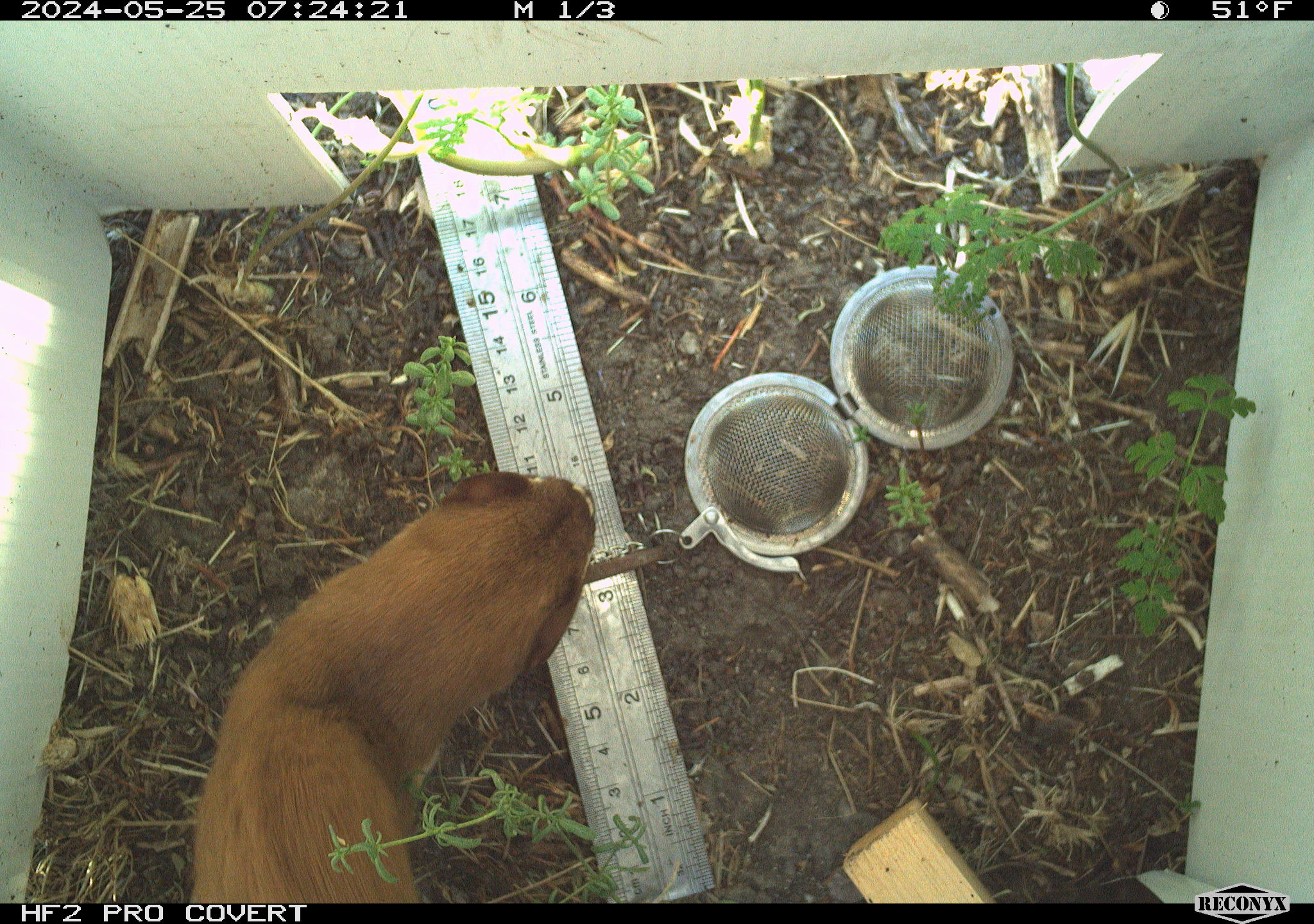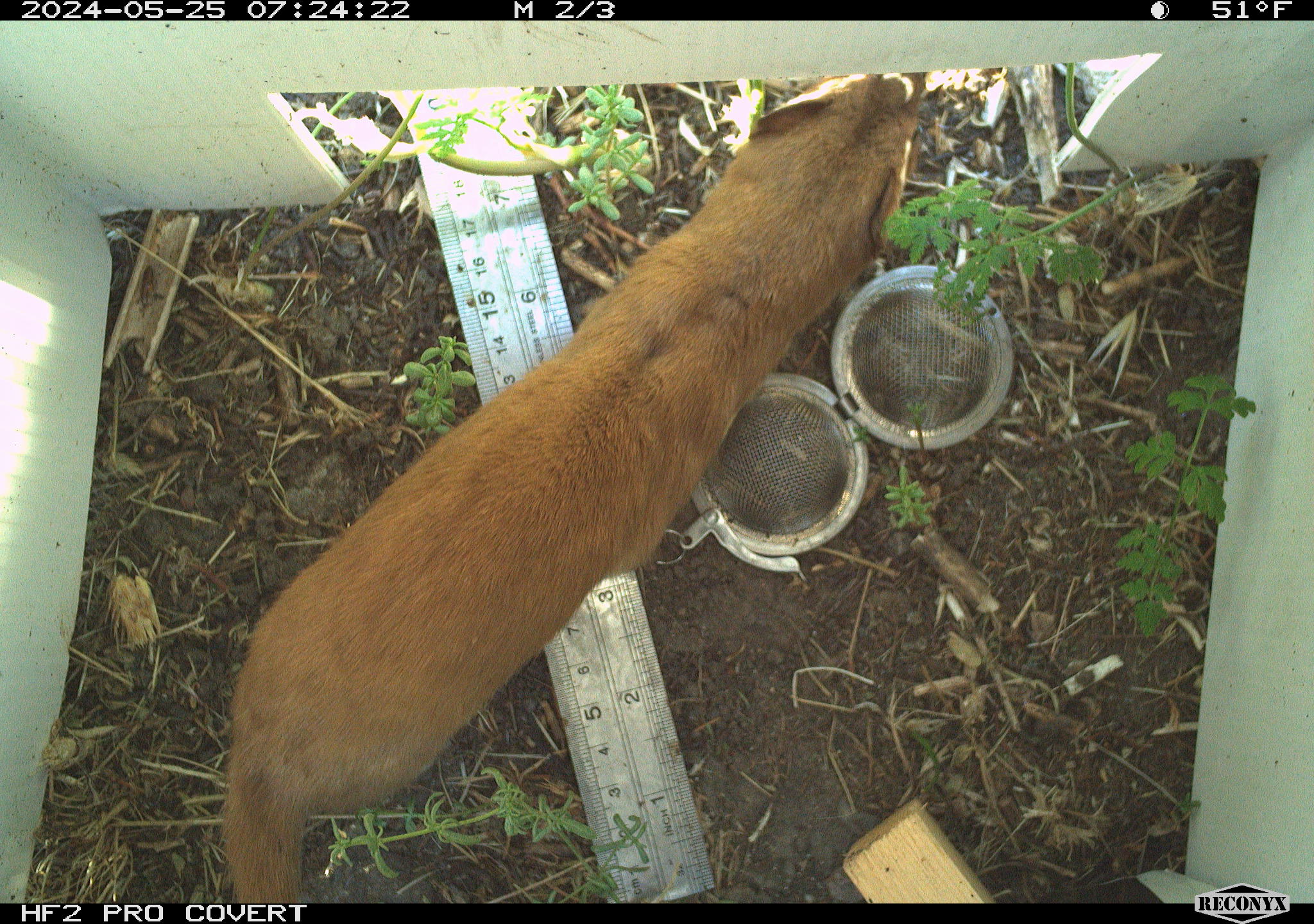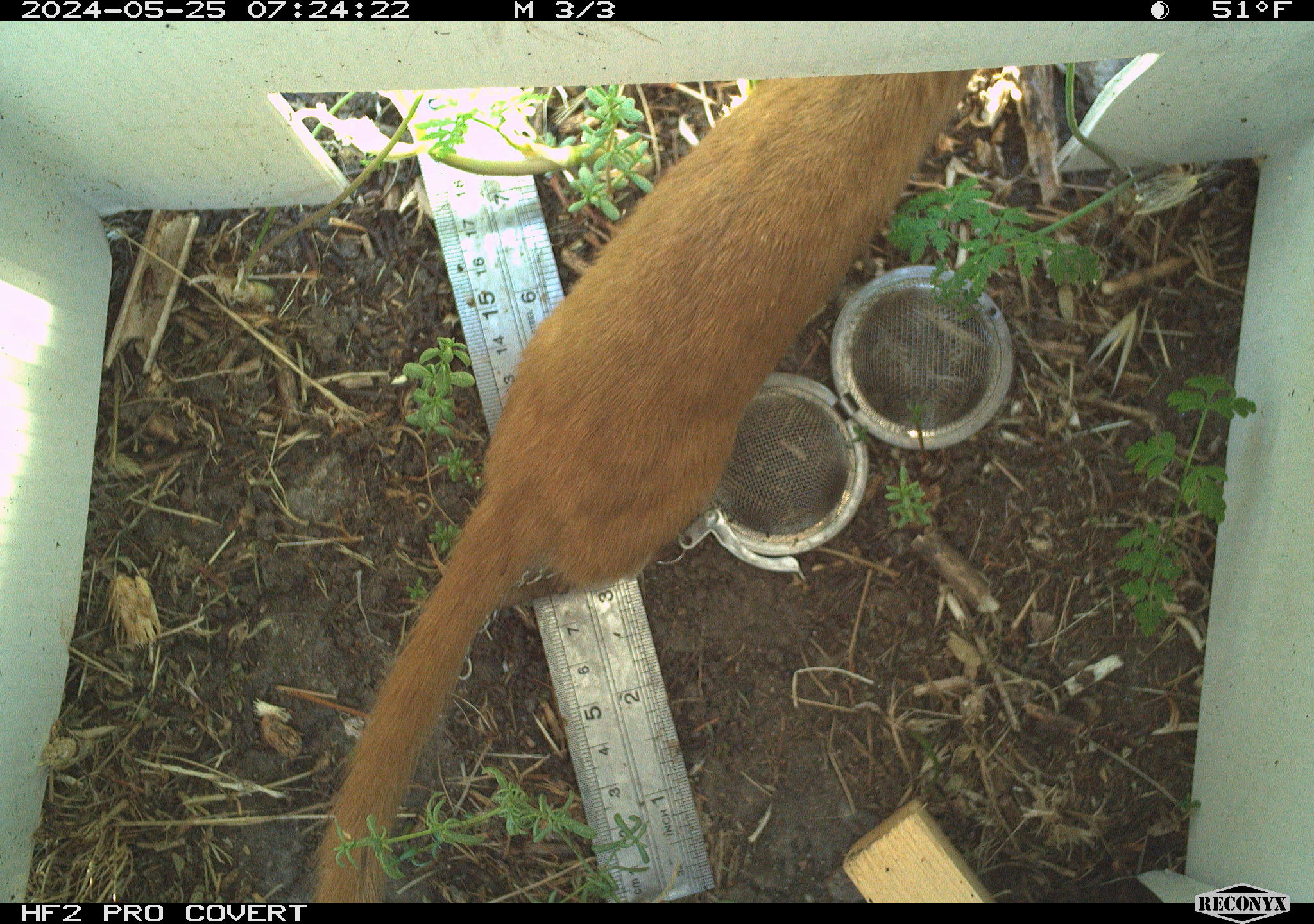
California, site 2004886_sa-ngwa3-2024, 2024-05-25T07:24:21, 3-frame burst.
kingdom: Animalia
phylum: Chordata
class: Mammalia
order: Carnivora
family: Mustelidae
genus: Neogale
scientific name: Neogale frenata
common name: long-tailed weasel